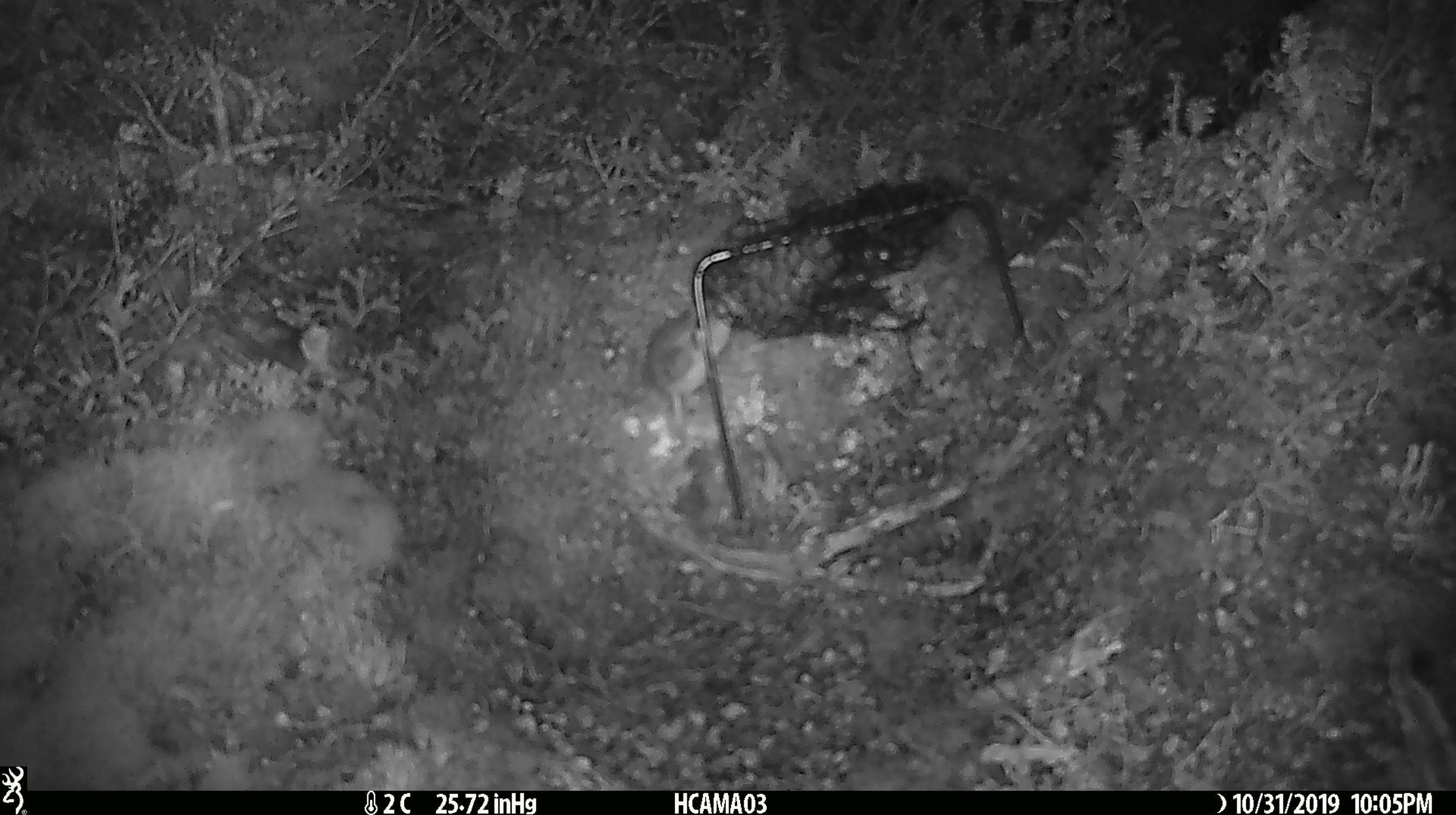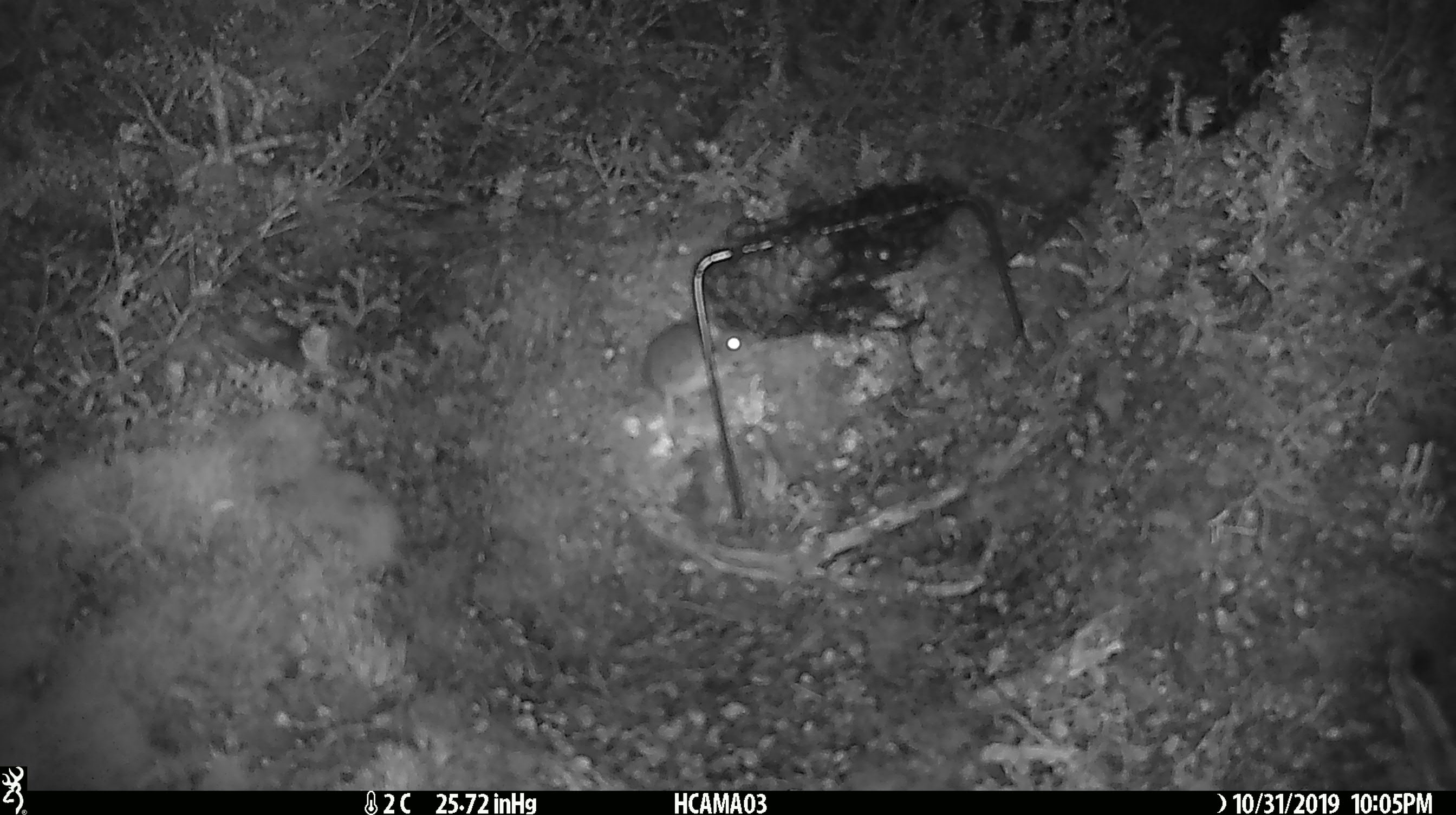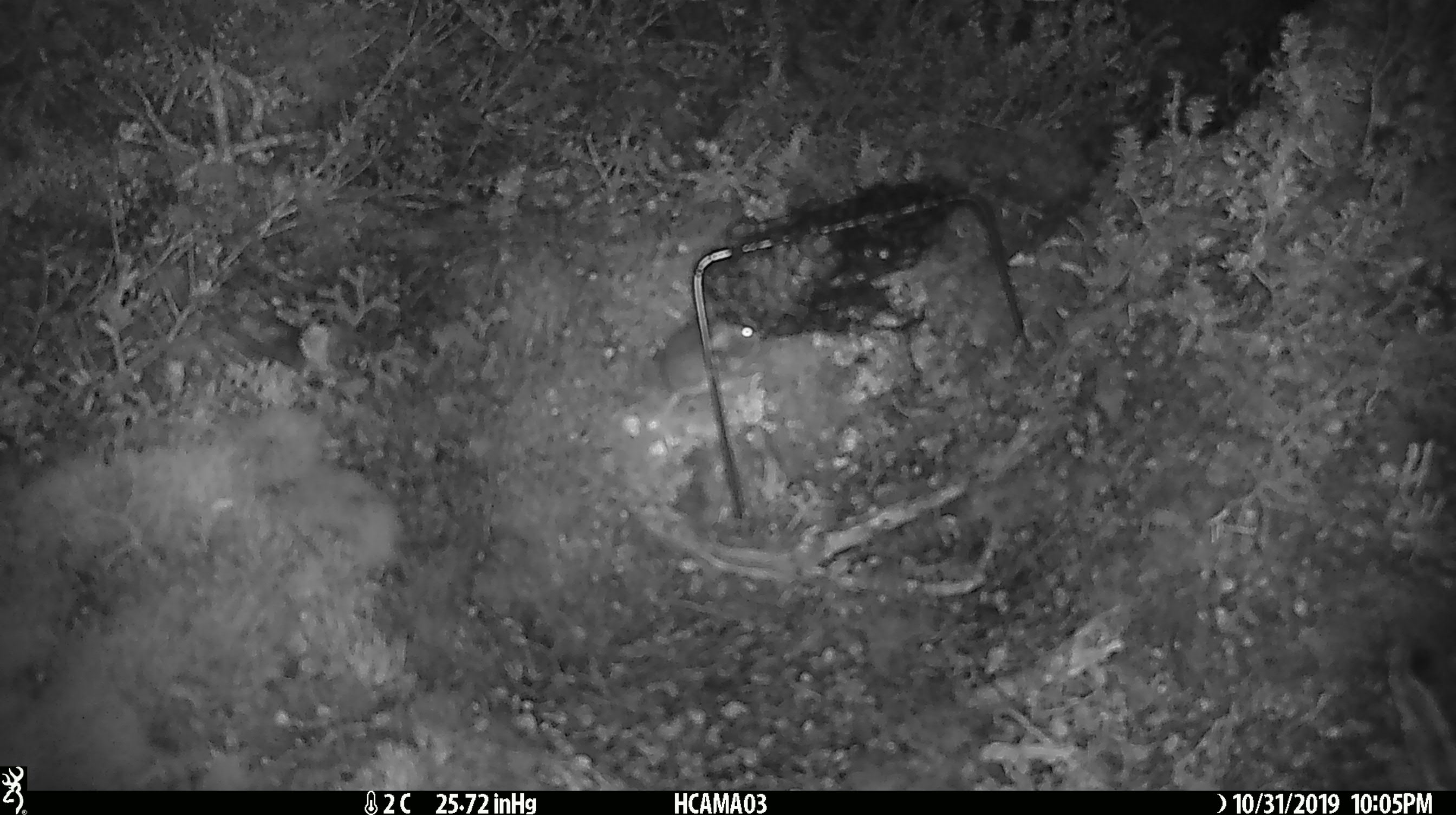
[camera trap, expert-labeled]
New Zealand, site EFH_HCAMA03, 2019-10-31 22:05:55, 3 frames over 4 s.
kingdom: Animalia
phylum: Chordata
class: Mammalia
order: Rodentia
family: Muridae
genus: Mus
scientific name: Mus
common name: mouse